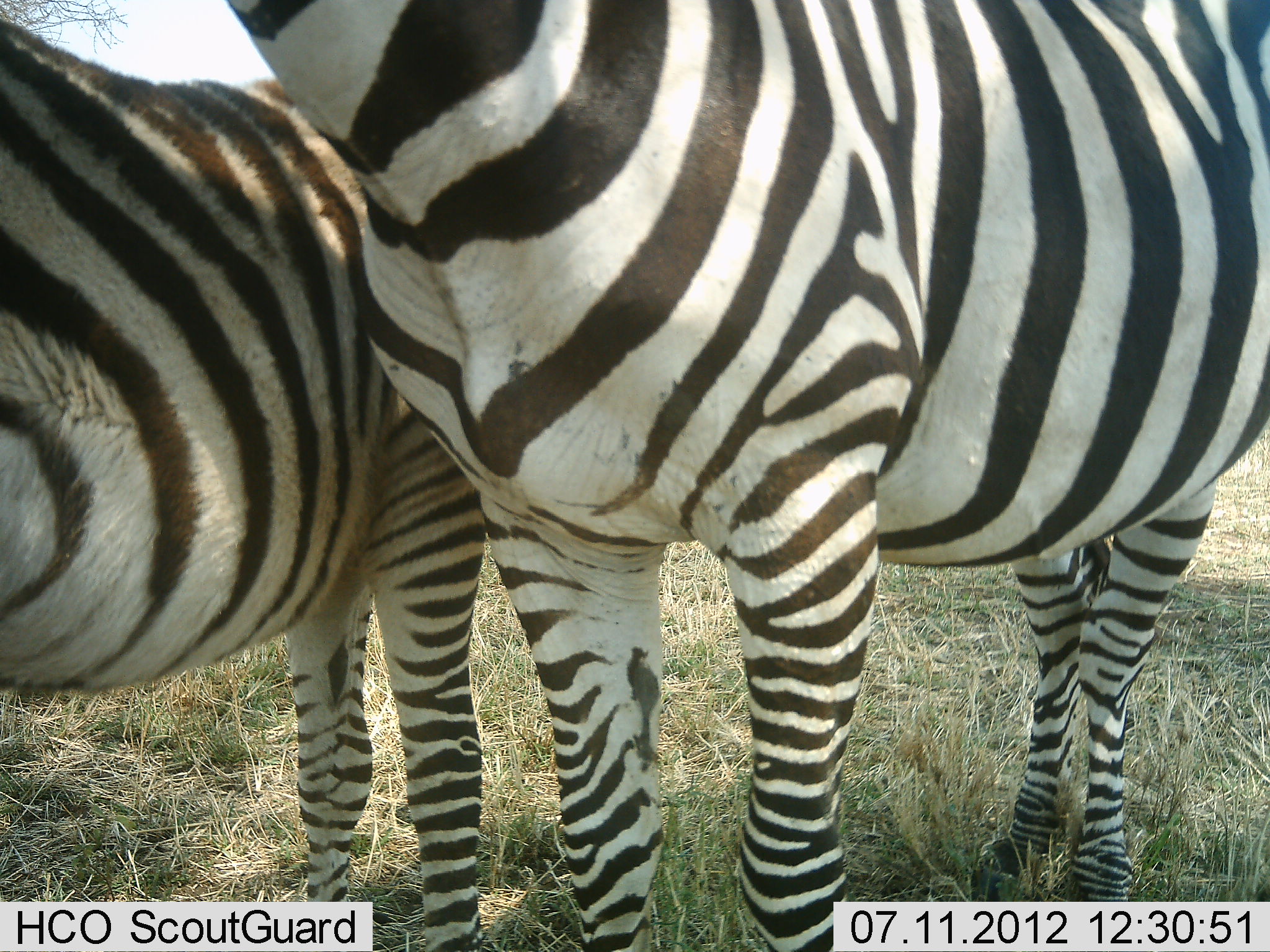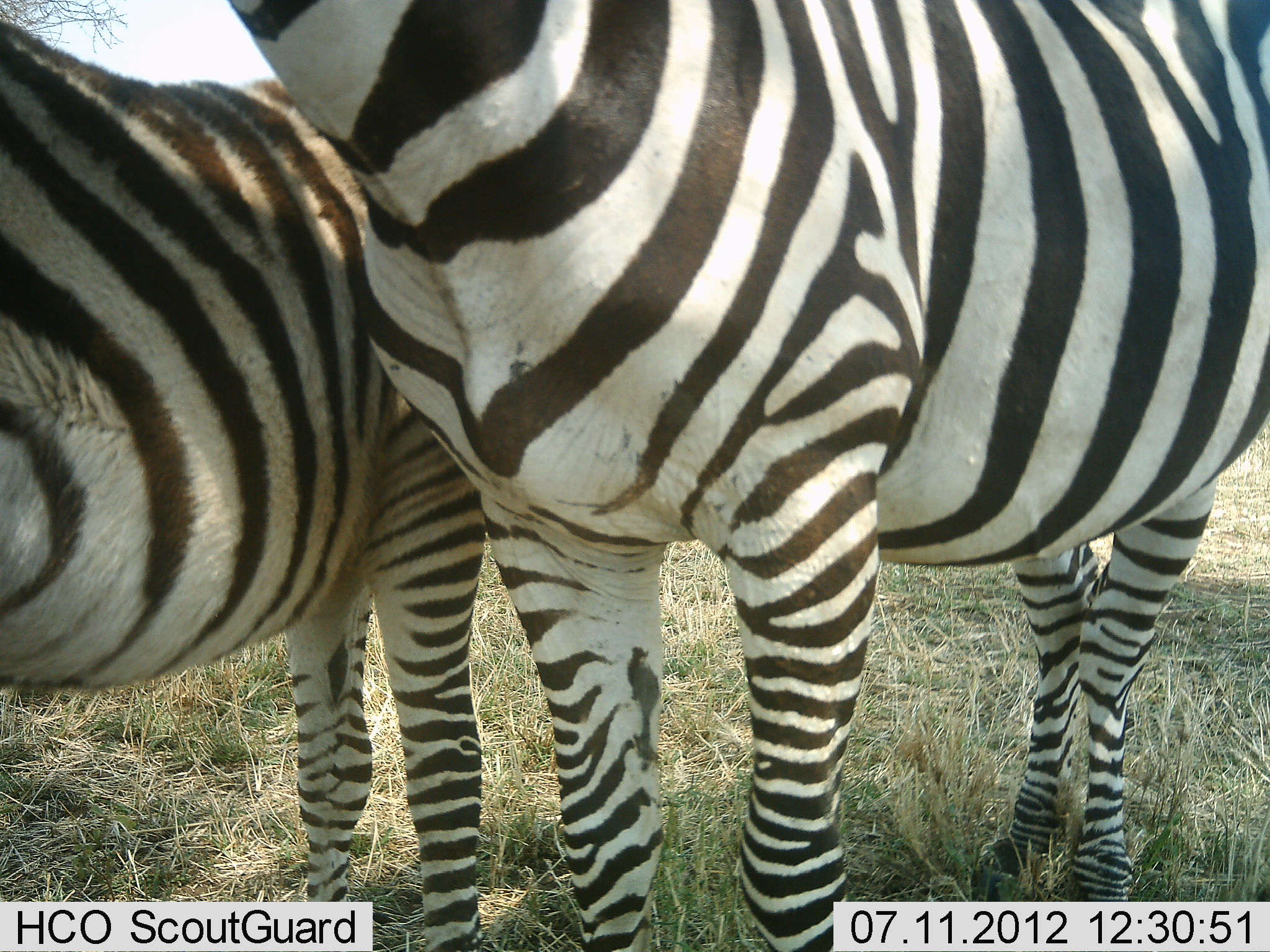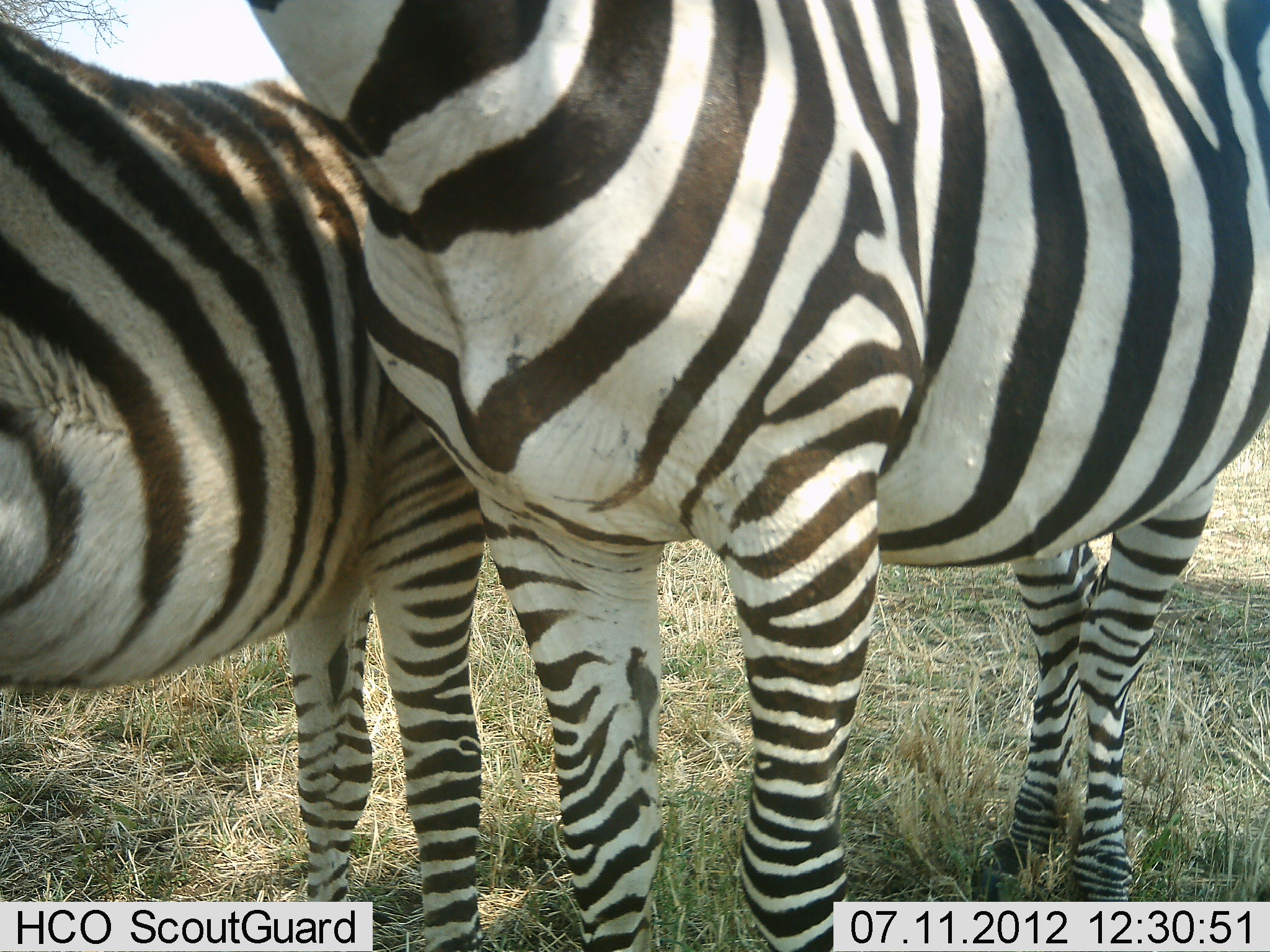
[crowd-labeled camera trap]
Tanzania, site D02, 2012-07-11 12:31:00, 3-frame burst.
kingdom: Animalia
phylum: Chordata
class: Mammalia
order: Perissodactyla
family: Equidae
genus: Equus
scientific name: Equus quagga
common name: plains zebra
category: zebra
Zebra (plains zebra) (Equus quagga), count 2. Behavior (volunteer vote fractions): standing 100%, resting 0%, moving 0%, interacting 10%. Young present (vote fraction): 30%. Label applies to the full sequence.